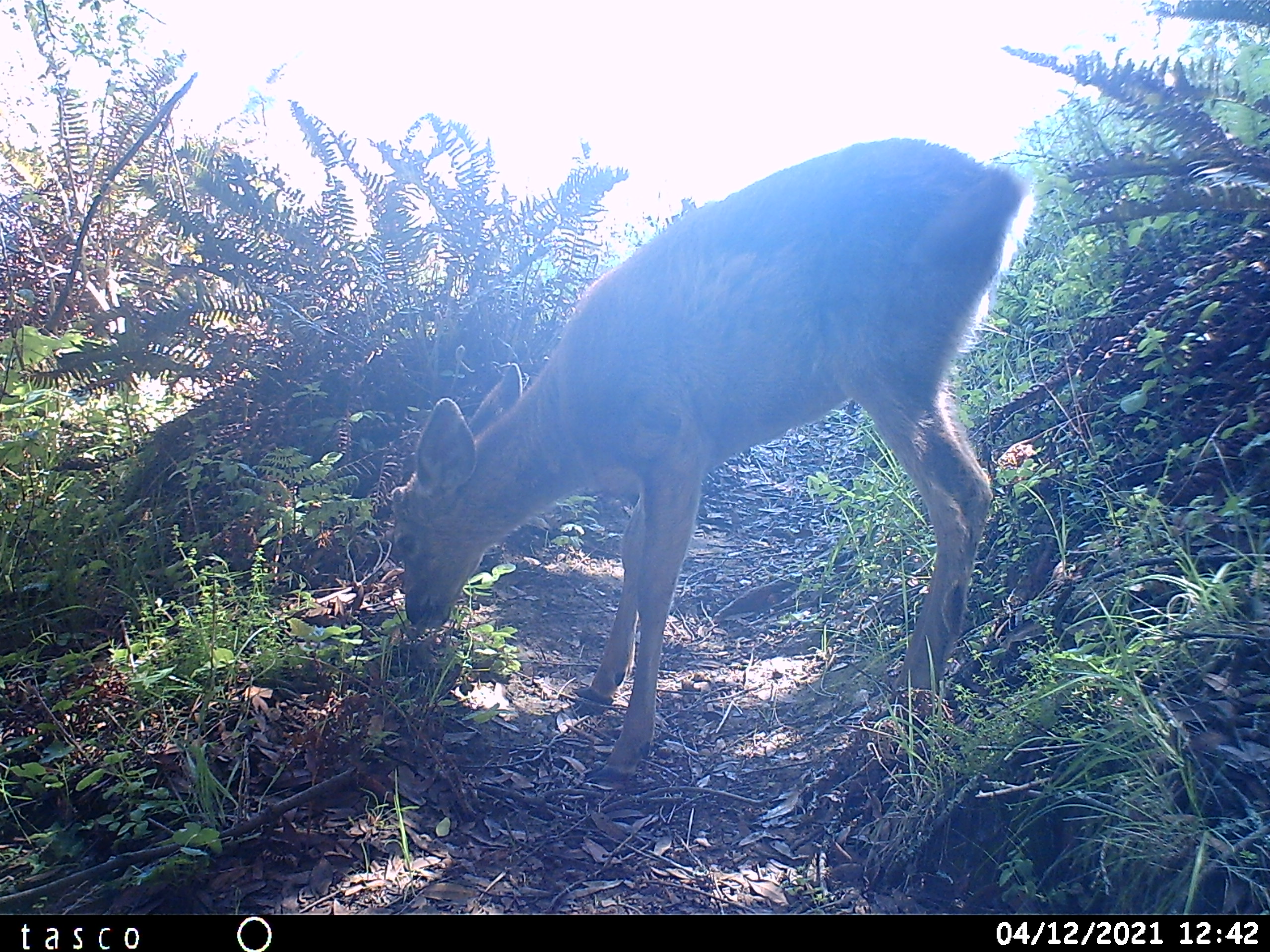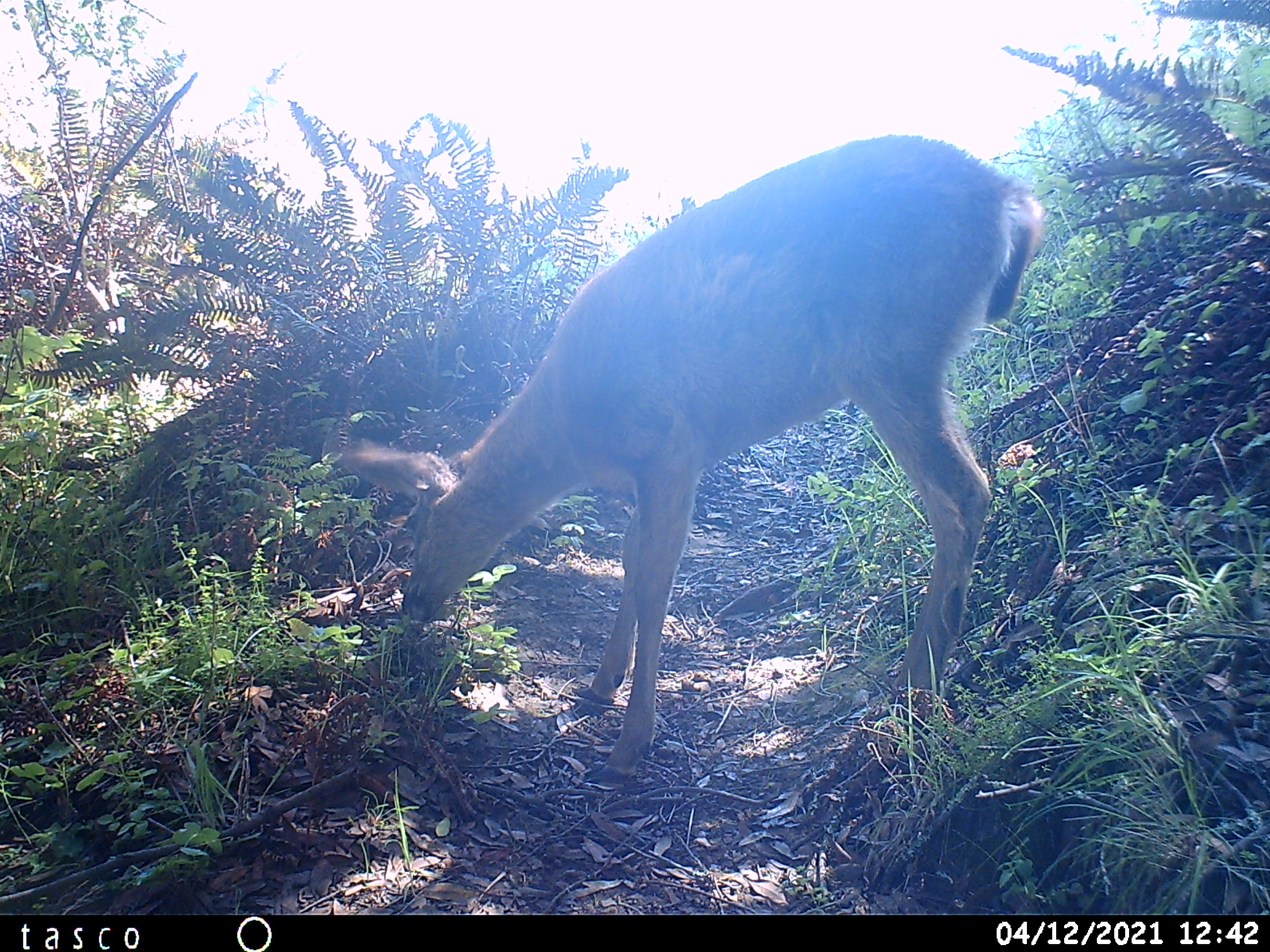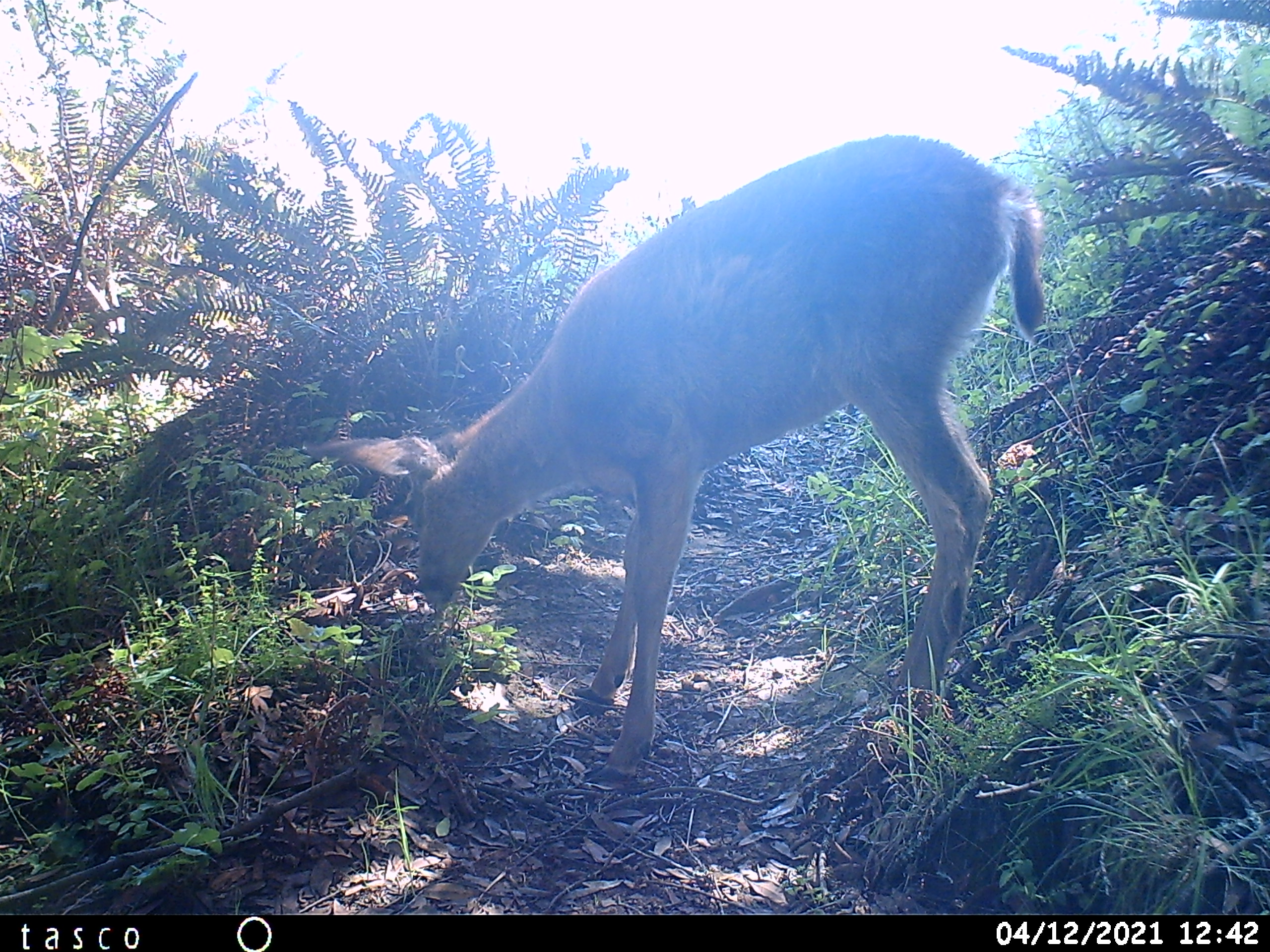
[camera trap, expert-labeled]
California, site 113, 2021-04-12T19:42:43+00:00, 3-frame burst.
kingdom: Animalia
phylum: Chordata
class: Mammalia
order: Artiodactyla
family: Cervidae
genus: Odocoileus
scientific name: Odocoileus hemionus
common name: mule deer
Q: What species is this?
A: Mule deer (Odocoileus hemionus).